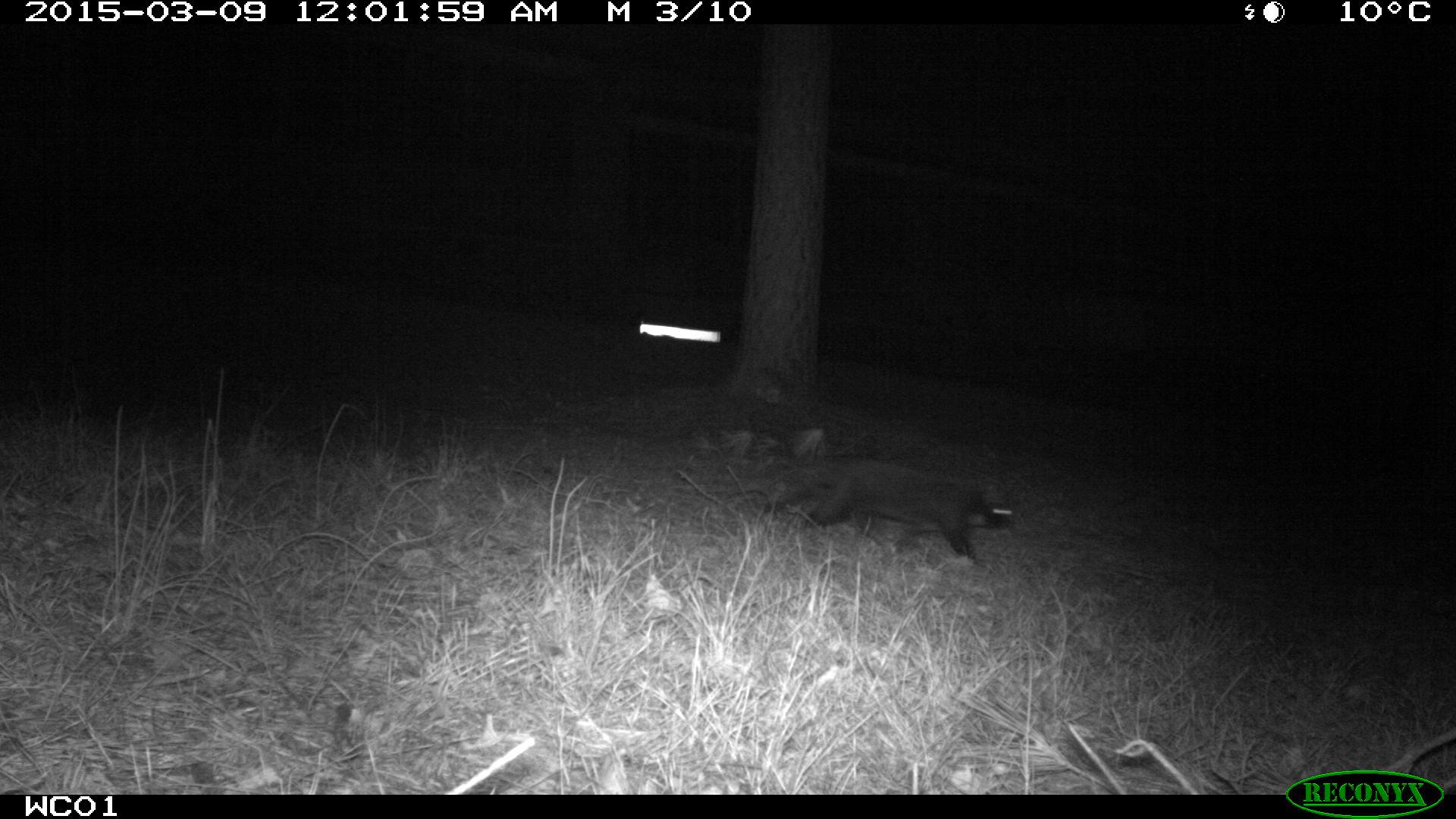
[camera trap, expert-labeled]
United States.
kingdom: Animalia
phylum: Chordata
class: Mammalia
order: Carnivora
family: Felidae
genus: Felis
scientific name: Felis catus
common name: domestic cat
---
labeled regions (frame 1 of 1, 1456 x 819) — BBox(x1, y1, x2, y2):
Domestic Cat: BBox(766, 469, 1020, 566)